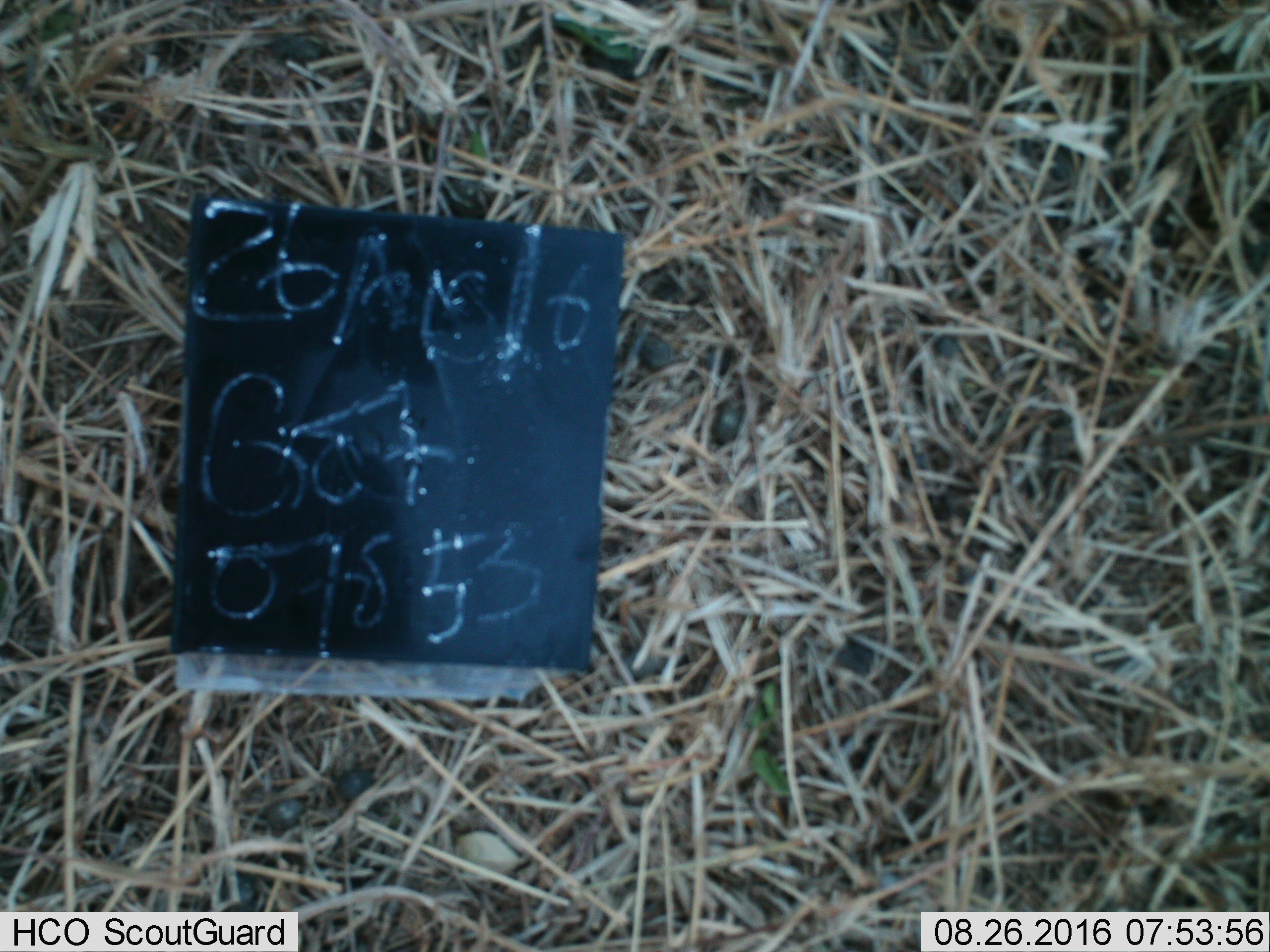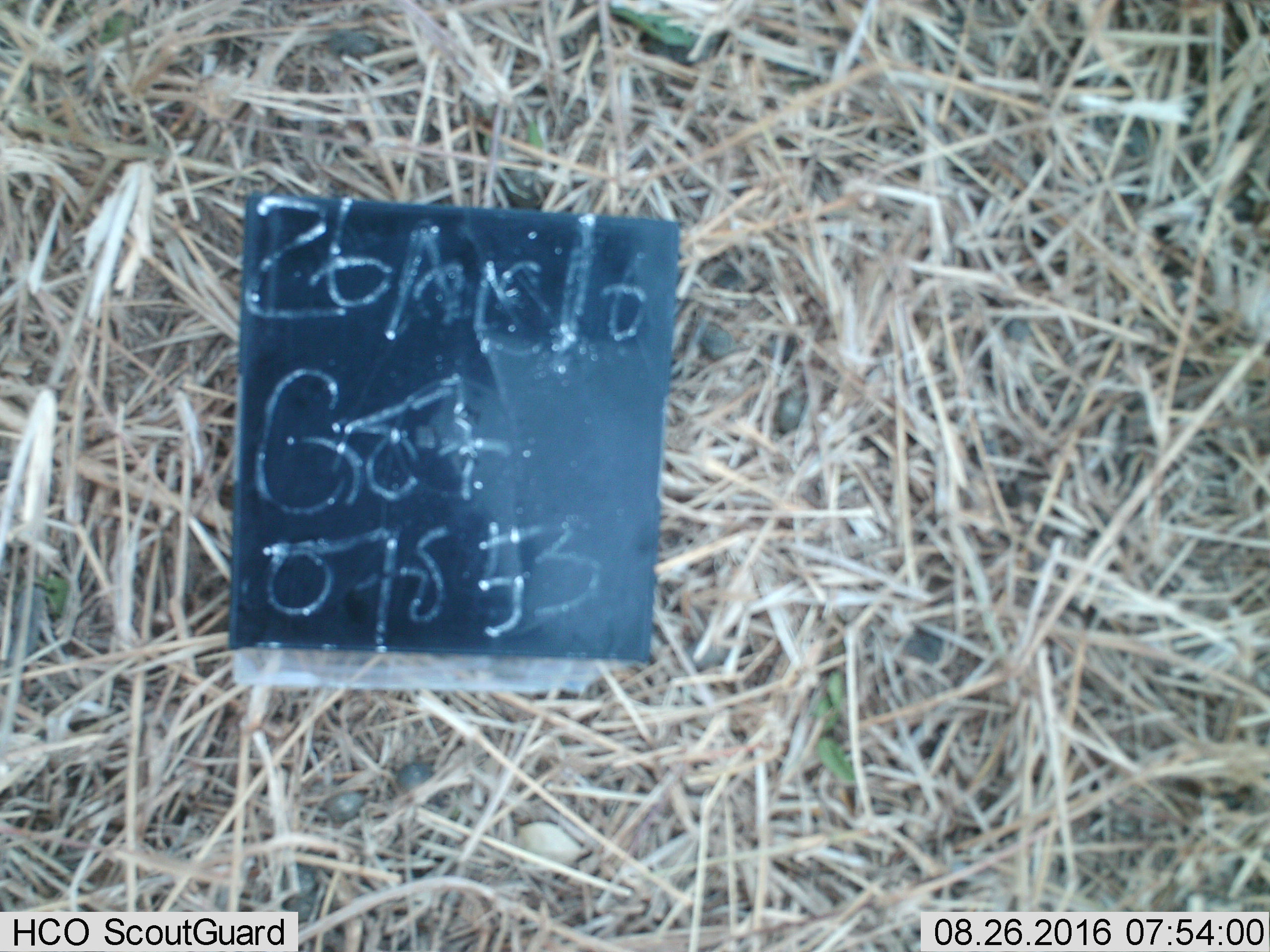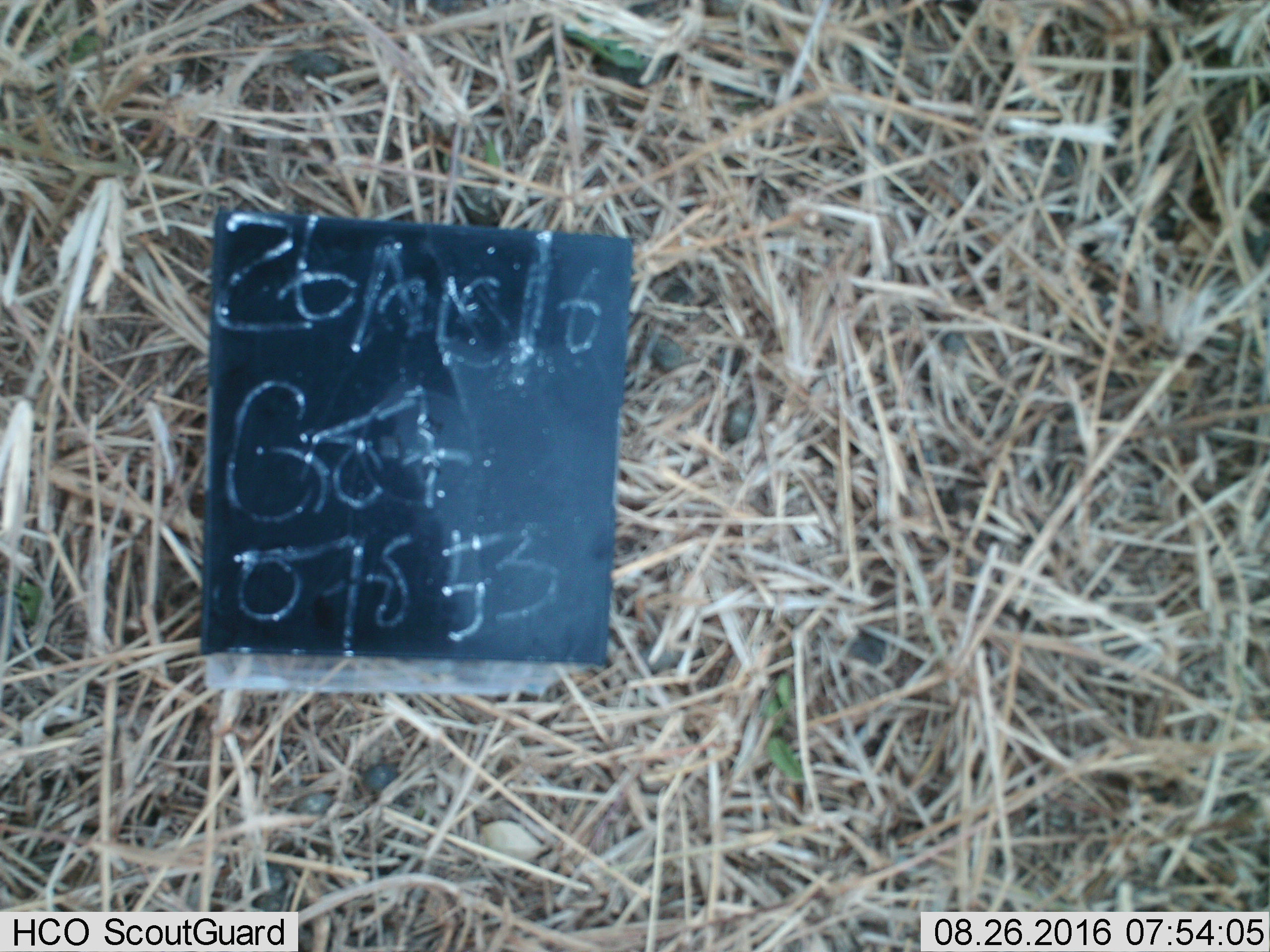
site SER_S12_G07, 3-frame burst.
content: unidentified animal